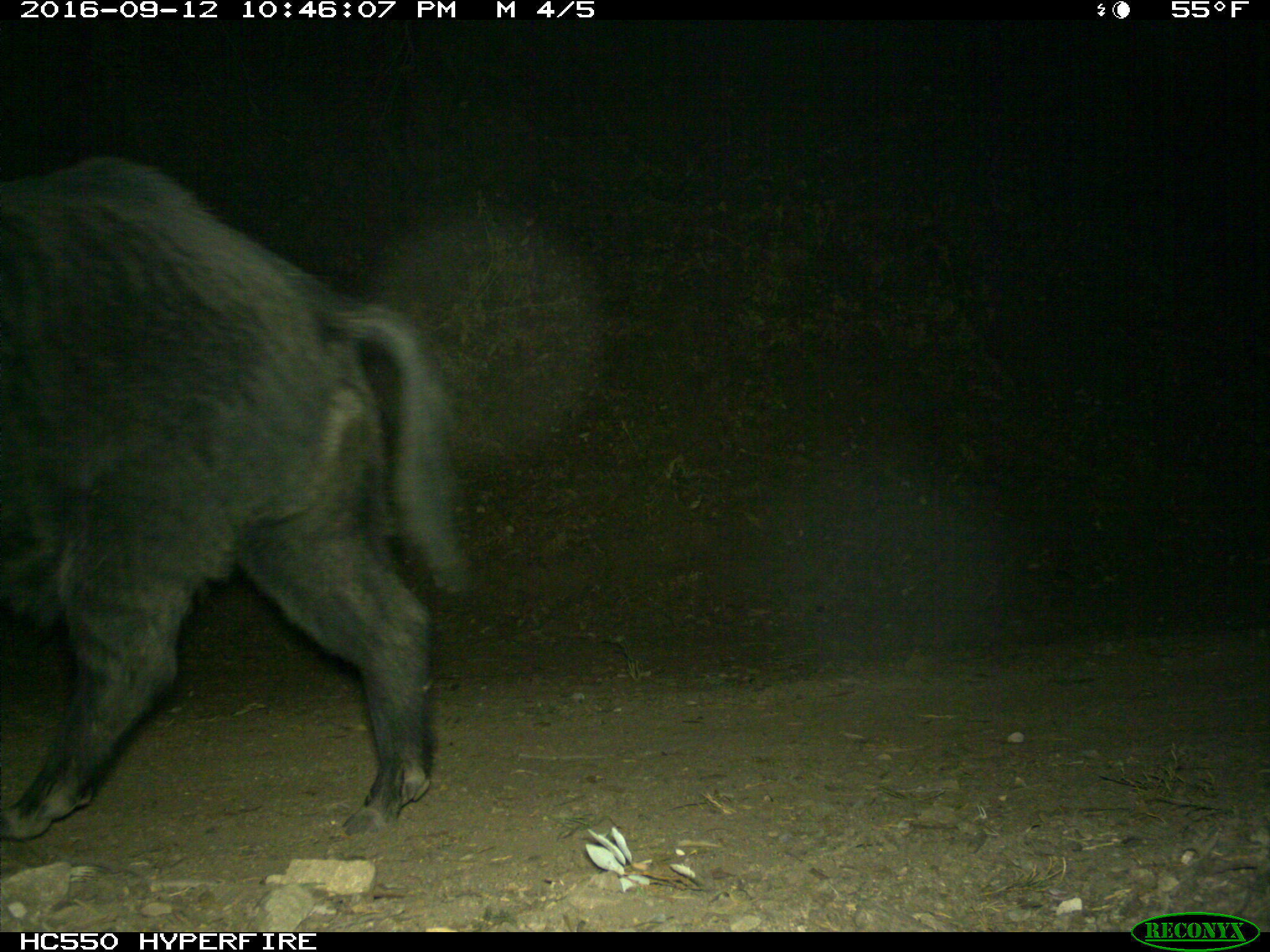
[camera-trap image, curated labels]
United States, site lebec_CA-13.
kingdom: Animalia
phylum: Chordata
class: Mammalia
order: Artiodactyla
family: Suidae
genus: Sus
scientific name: Sus scrofa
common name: wild boar